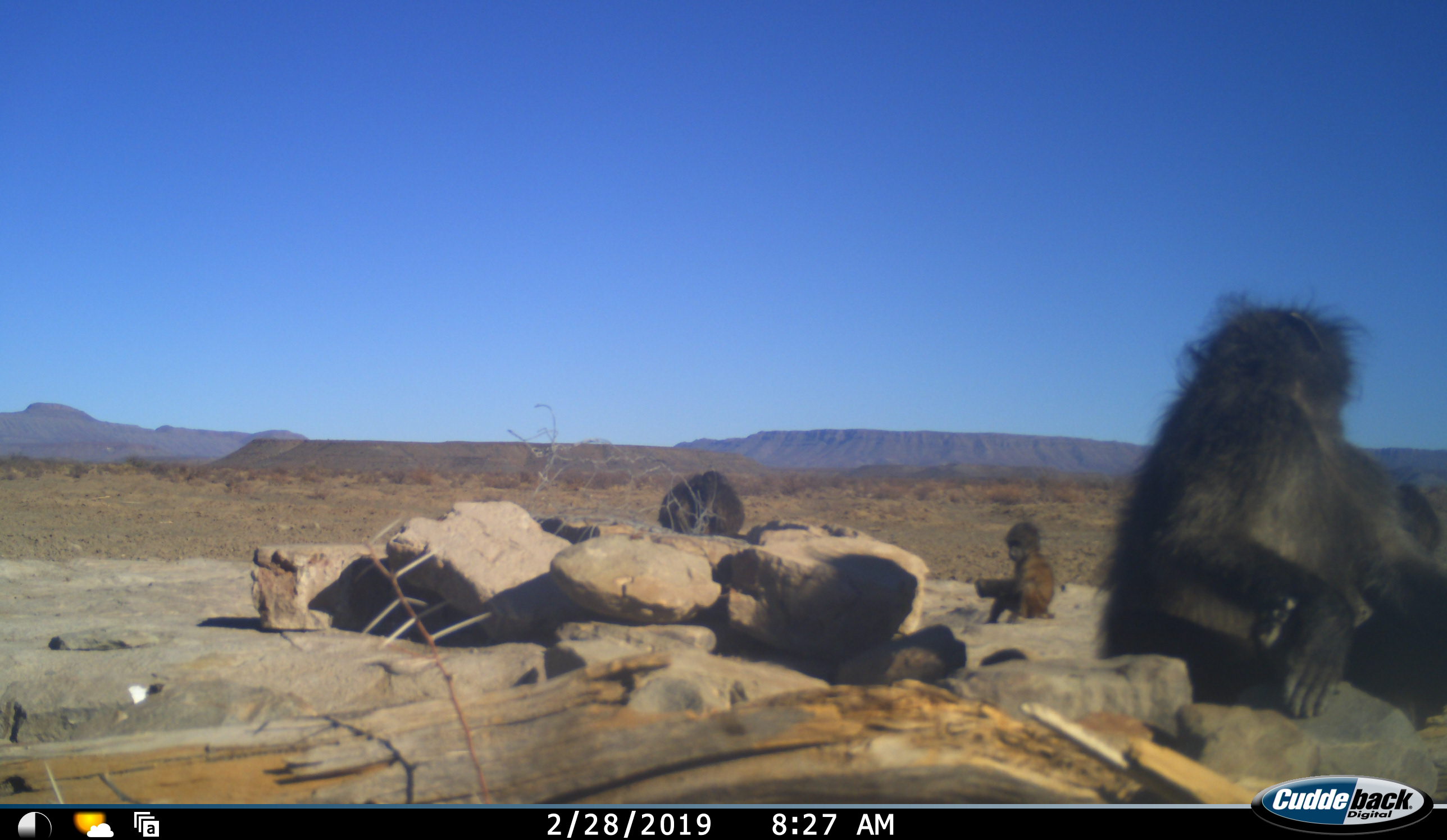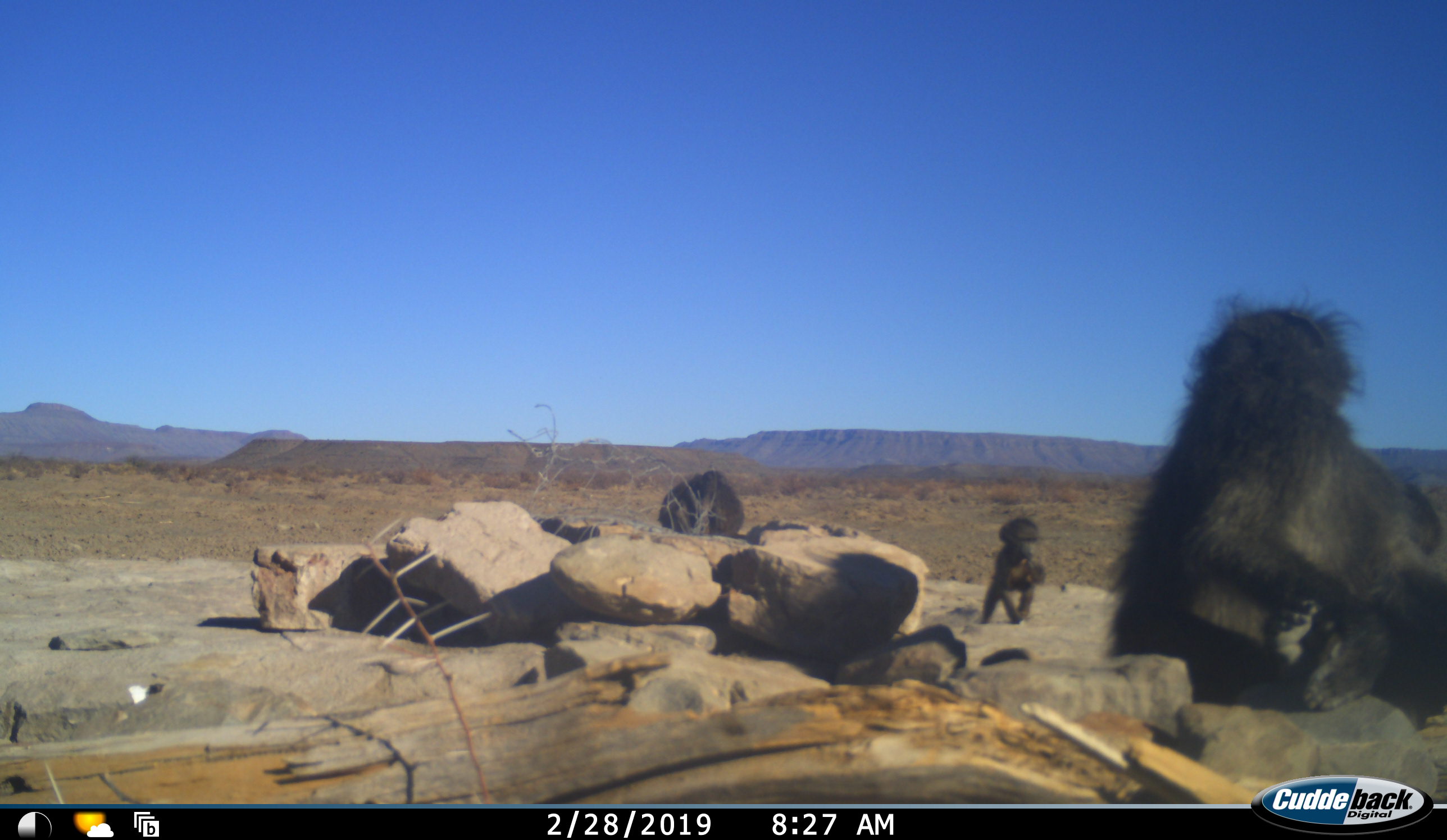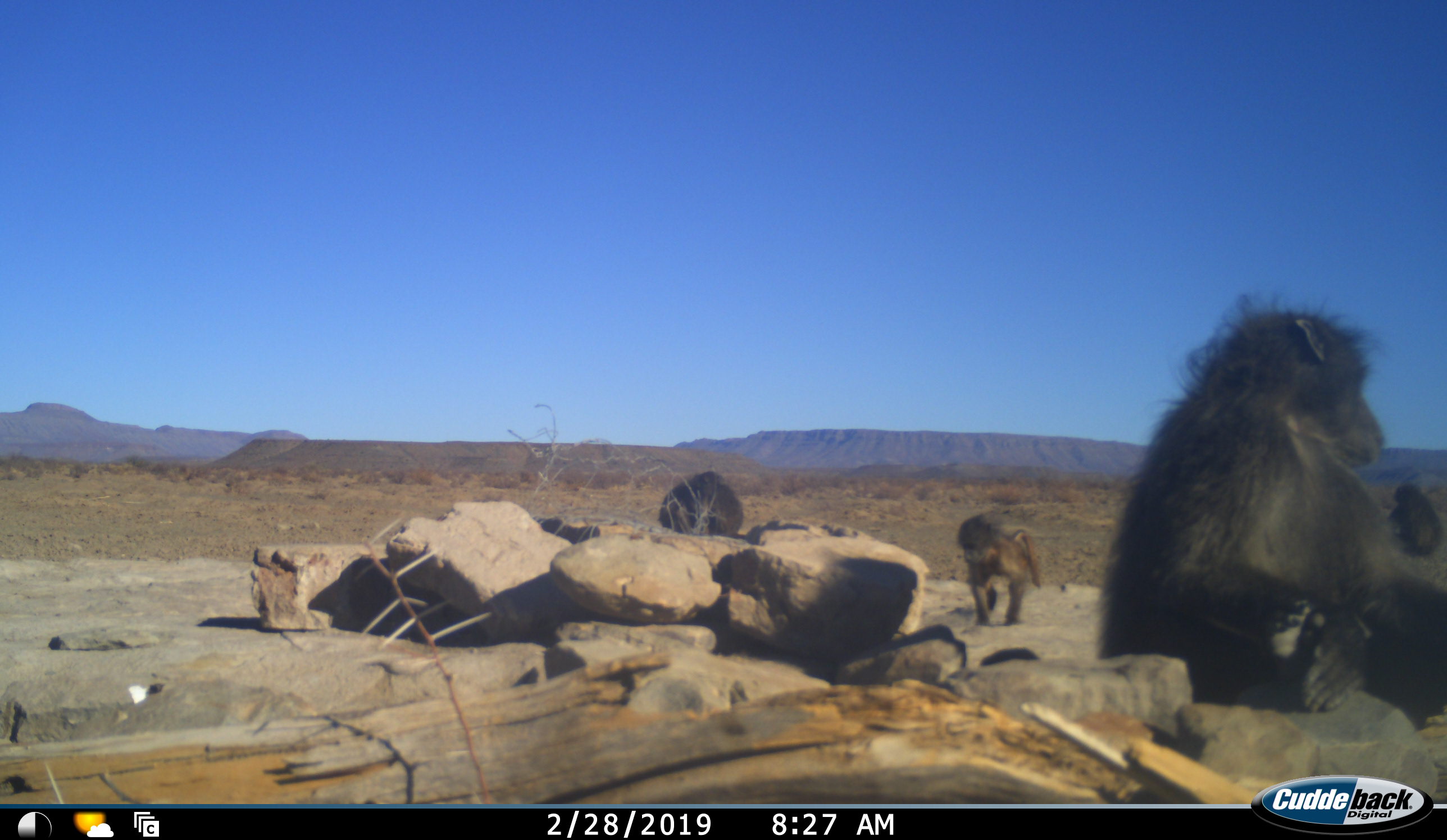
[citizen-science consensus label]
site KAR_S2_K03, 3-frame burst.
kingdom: Animalia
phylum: Chordata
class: Mammalia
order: Primates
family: Cercopithecidae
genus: Papio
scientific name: Papio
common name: baboon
Baboon (Papio), count 4. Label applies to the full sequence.